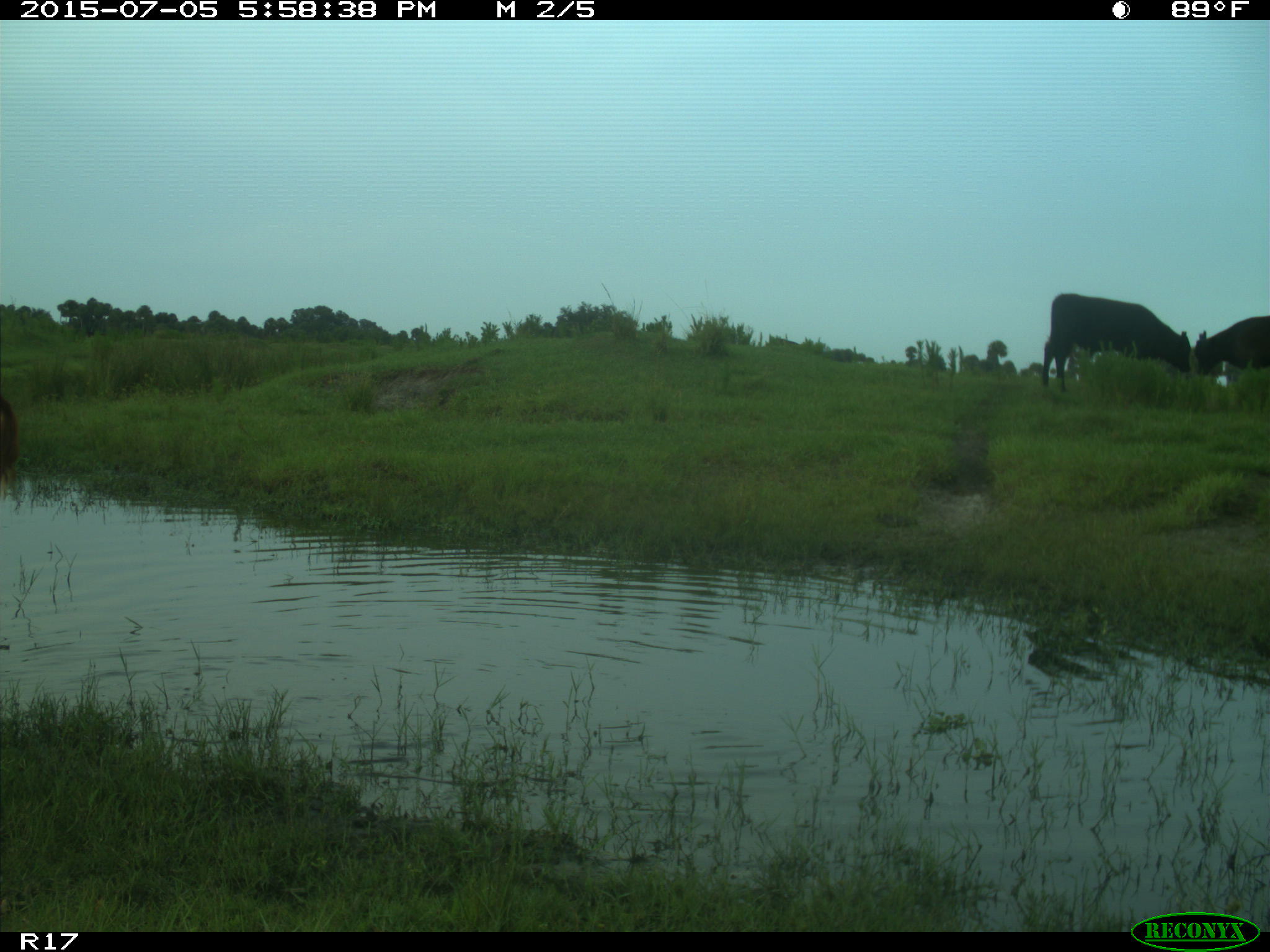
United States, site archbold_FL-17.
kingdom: Animalia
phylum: Chordata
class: Mammalia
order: Artiodactyla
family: Bovidae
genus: Bos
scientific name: Bos taurus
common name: domestic cow